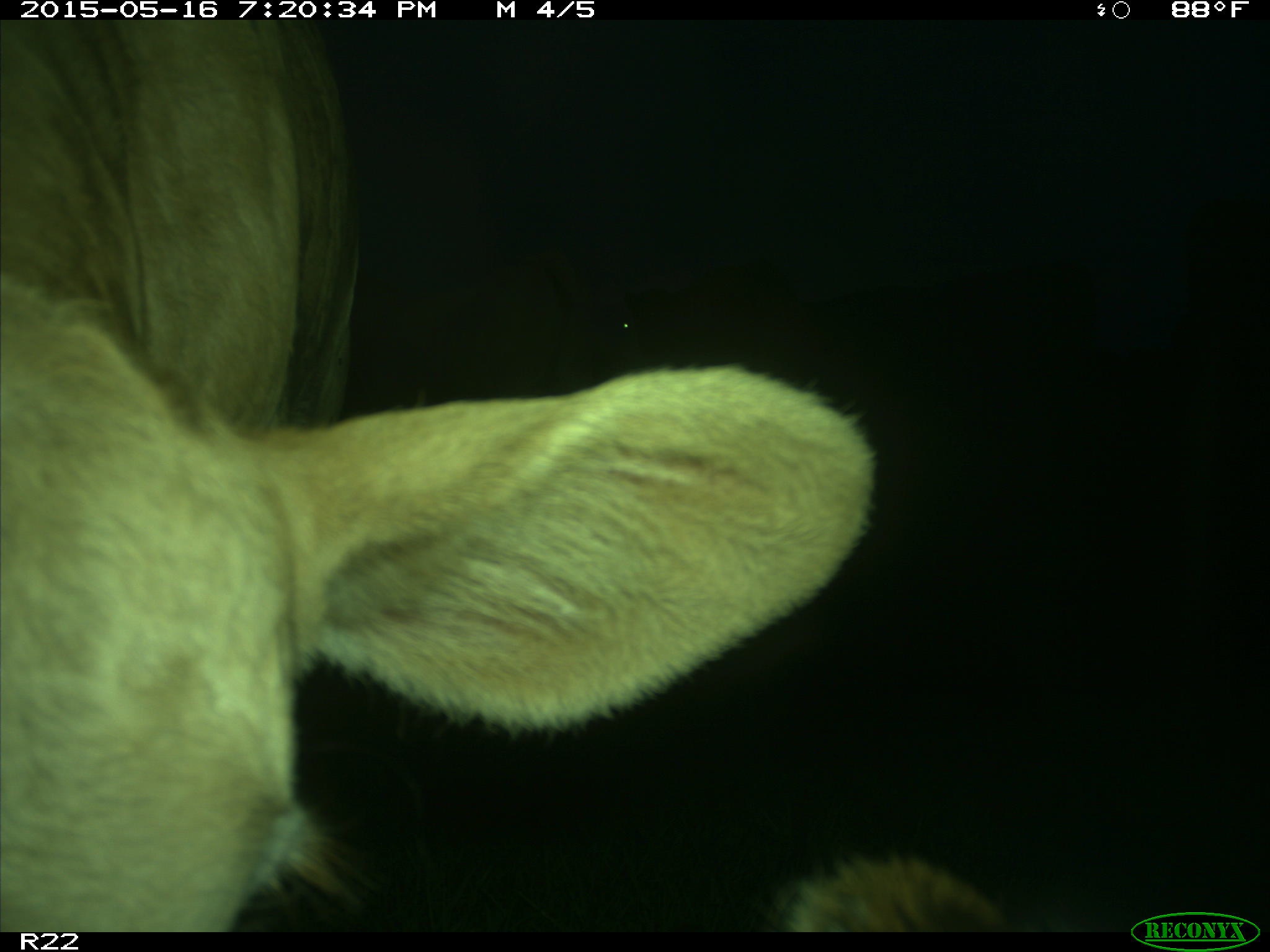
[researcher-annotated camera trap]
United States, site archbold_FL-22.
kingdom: Animalia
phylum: Chordata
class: Mammalia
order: Artiodactyla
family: Bovidae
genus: Bos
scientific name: Bos taurus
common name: domestic cow